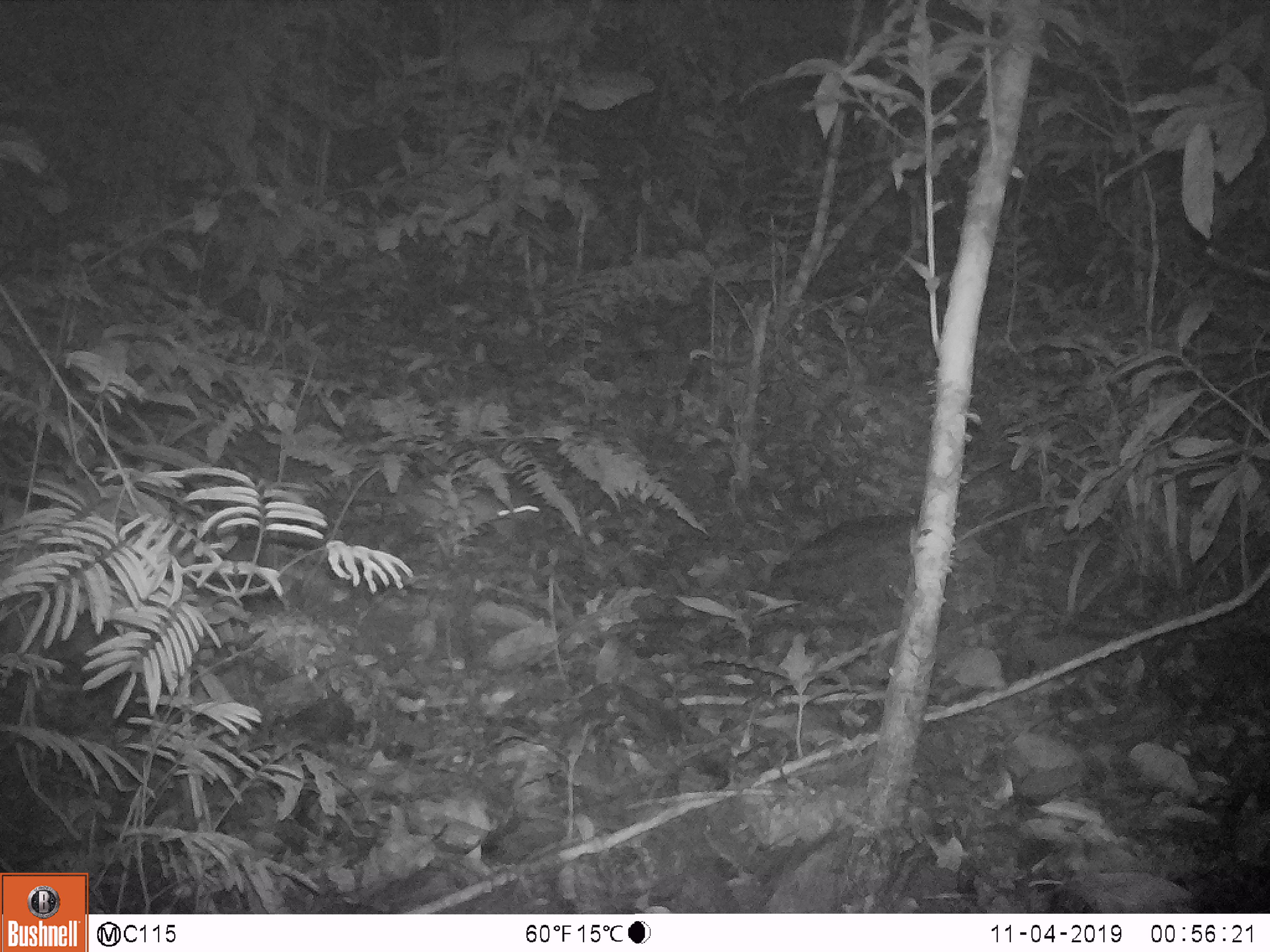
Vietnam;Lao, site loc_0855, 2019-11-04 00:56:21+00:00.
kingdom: Animalia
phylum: Chordata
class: Mammalia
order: Rodentia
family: Muridae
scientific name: Muridae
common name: old-world mice and rats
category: unidentified murid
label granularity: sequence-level